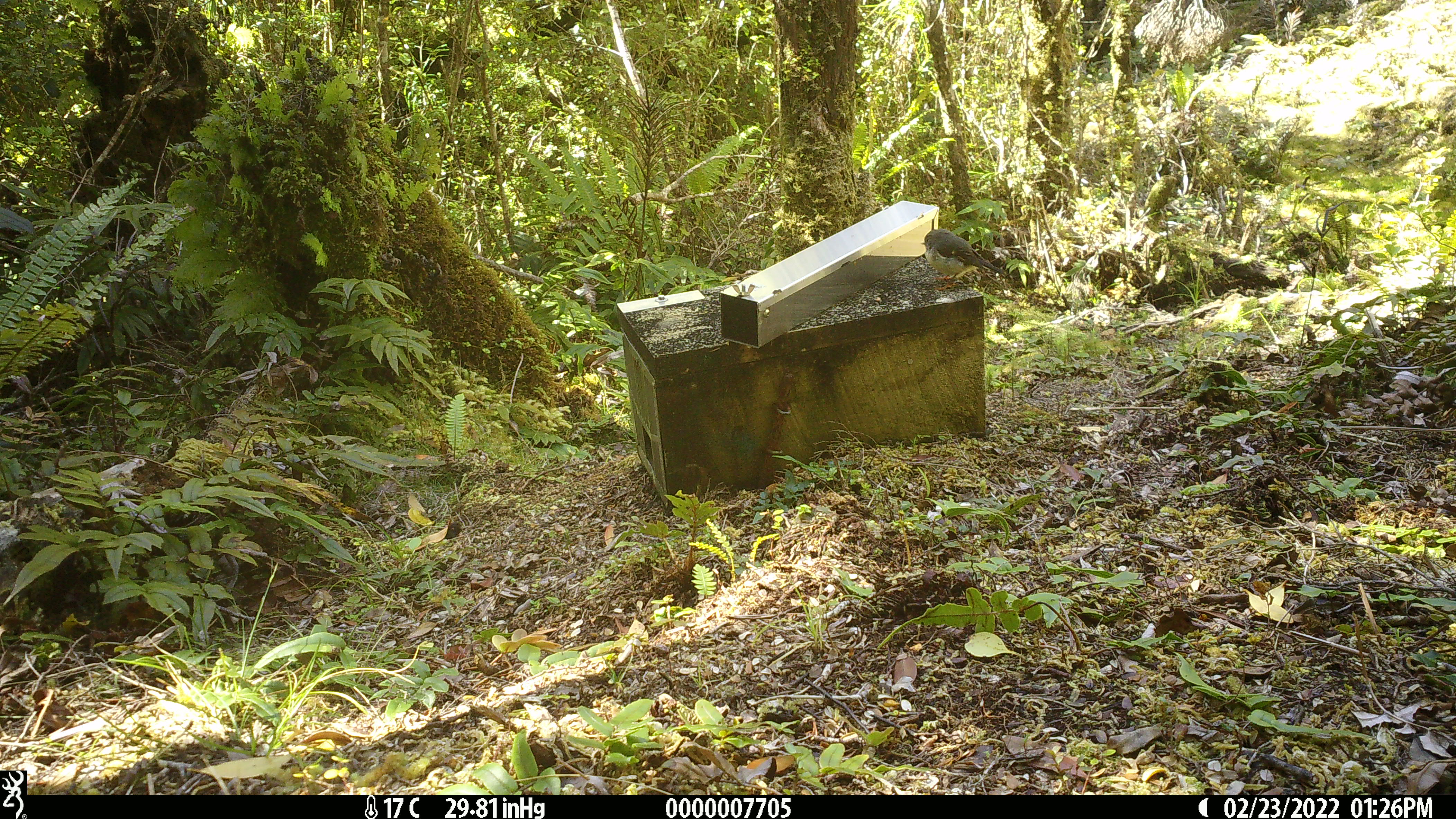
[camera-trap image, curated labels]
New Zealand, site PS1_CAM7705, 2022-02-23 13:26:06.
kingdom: Animalia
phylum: Chordata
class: Aves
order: Passeriformes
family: Petroicidae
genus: Petroica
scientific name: Petroica australis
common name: new zealand robin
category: robin